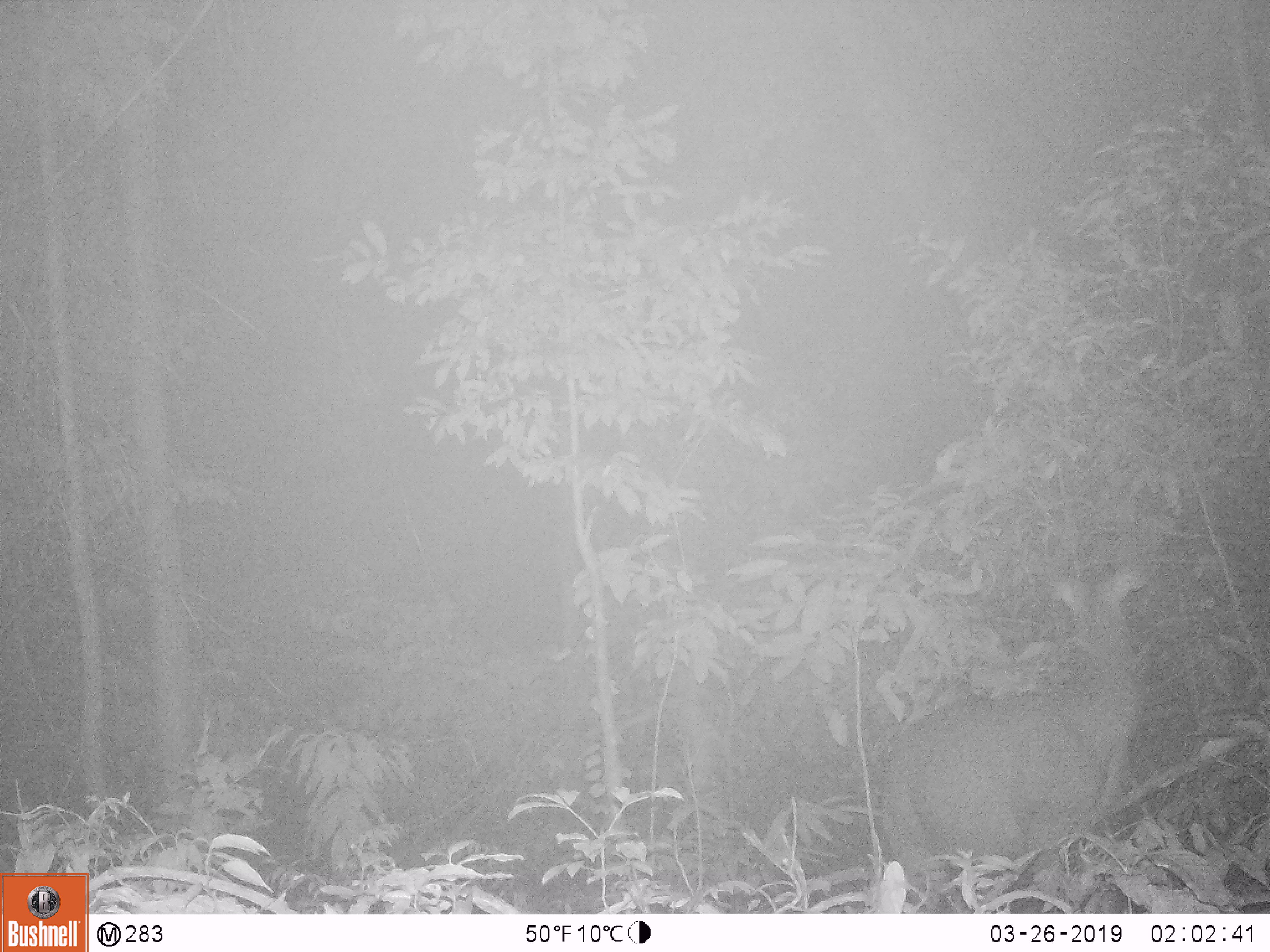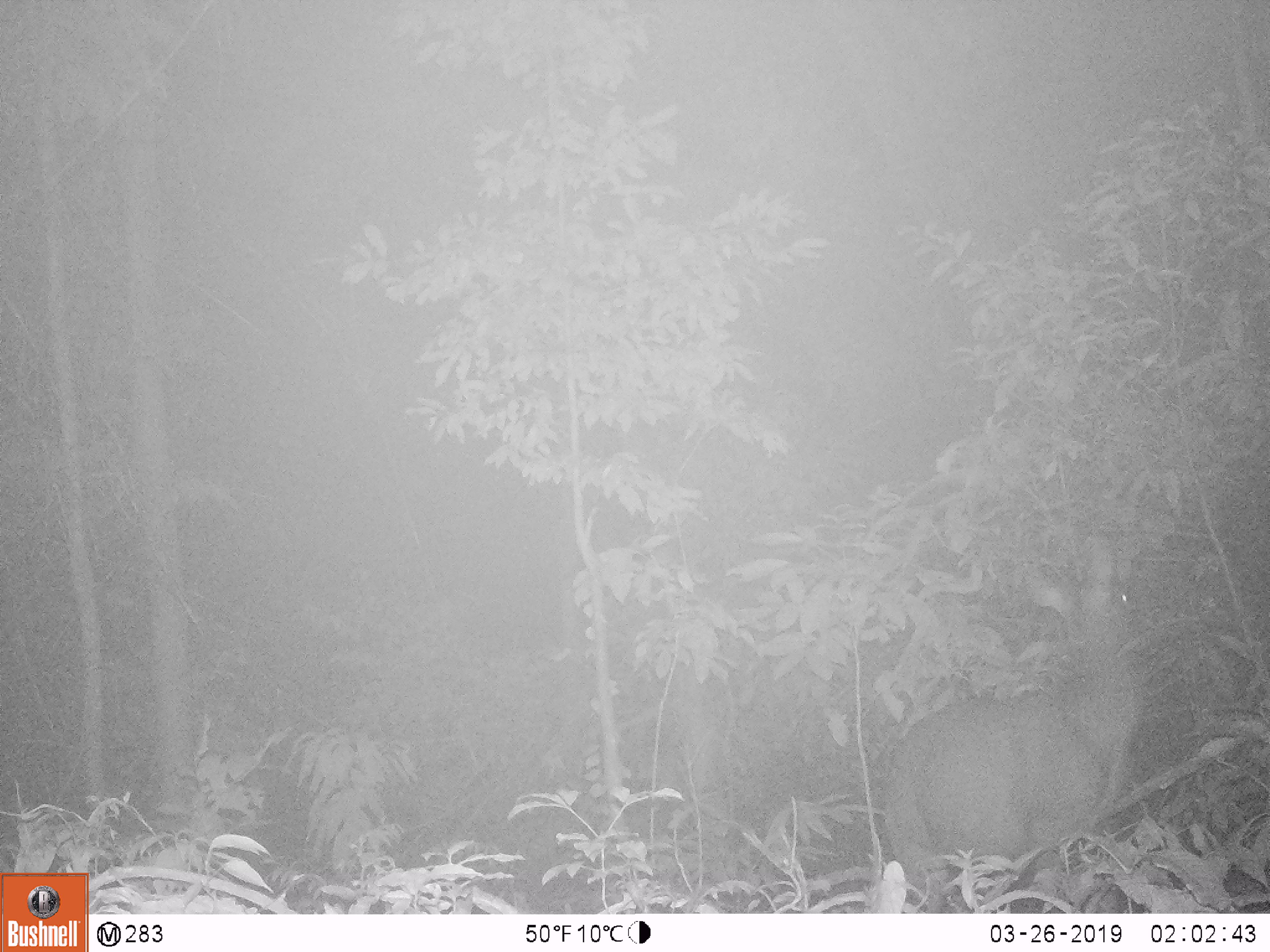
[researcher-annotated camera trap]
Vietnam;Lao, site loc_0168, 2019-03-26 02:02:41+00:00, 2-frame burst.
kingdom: Animalia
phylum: Chordata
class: Mammalia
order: Artiodactyla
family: Cervidae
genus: Rusa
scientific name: Rusa unicolor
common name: sambar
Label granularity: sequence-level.